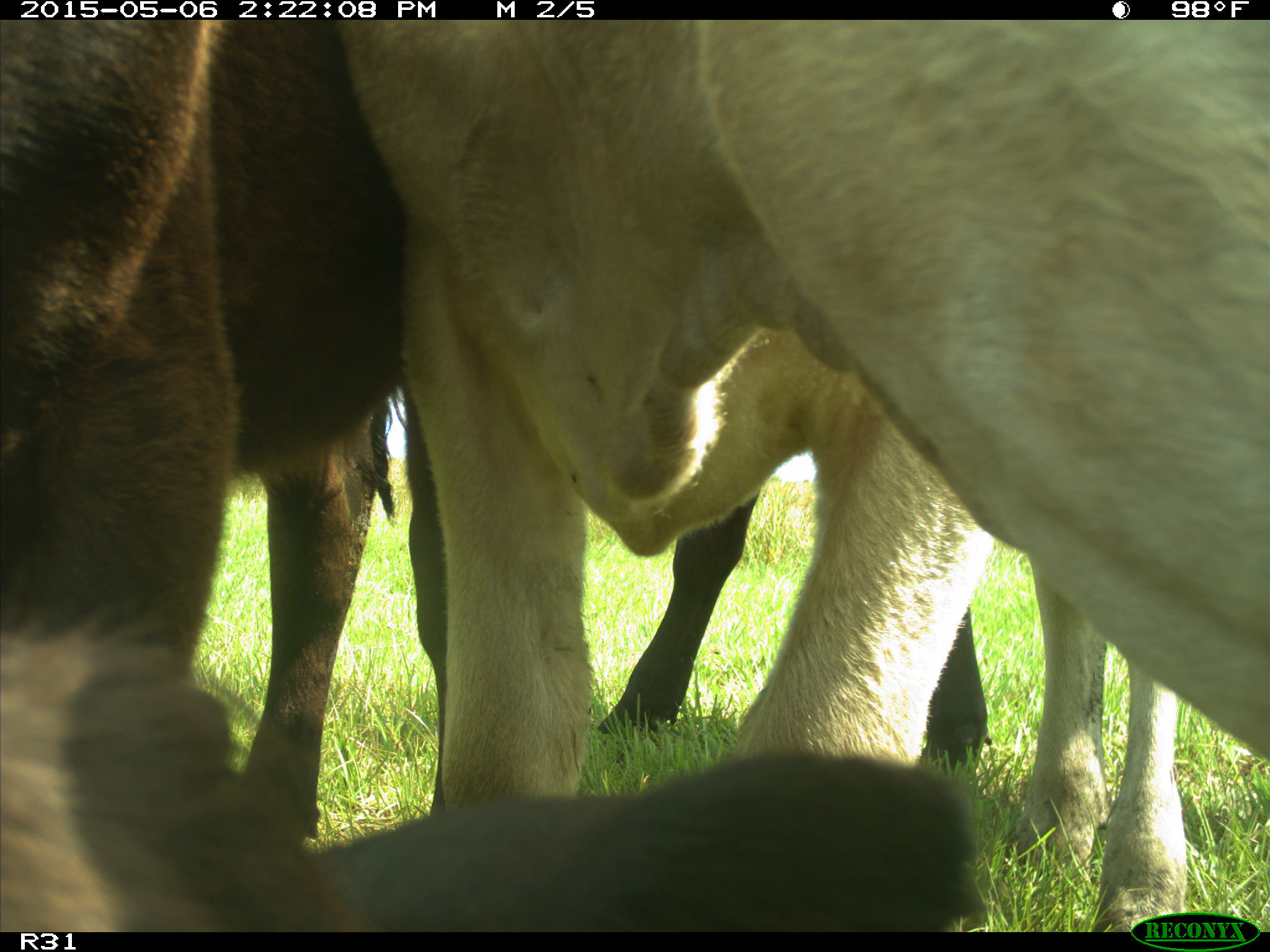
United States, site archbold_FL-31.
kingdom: Animalia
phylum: Chordata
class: Mammalia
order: Artiodactyla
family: Bovidae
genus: Bos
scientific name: Bos taurus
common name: domestic cow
Bos taurus (domestic cow).